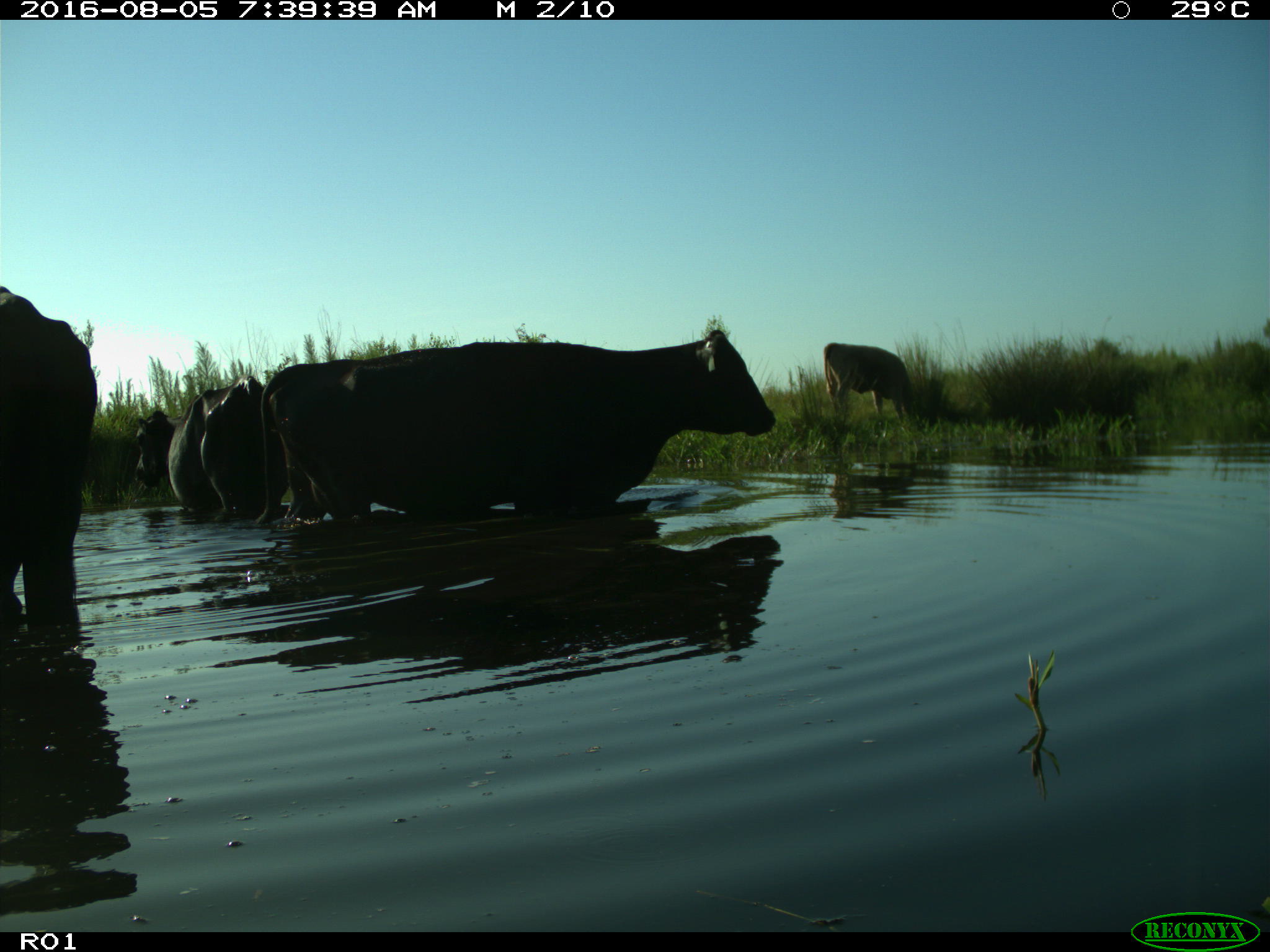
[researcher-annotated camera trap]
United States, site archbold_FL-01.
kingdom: Animalia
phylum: Chordata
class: Mammalia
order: Artiodactyla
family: Bovidae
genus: Bos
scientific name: Bos taurus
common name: domestic cow